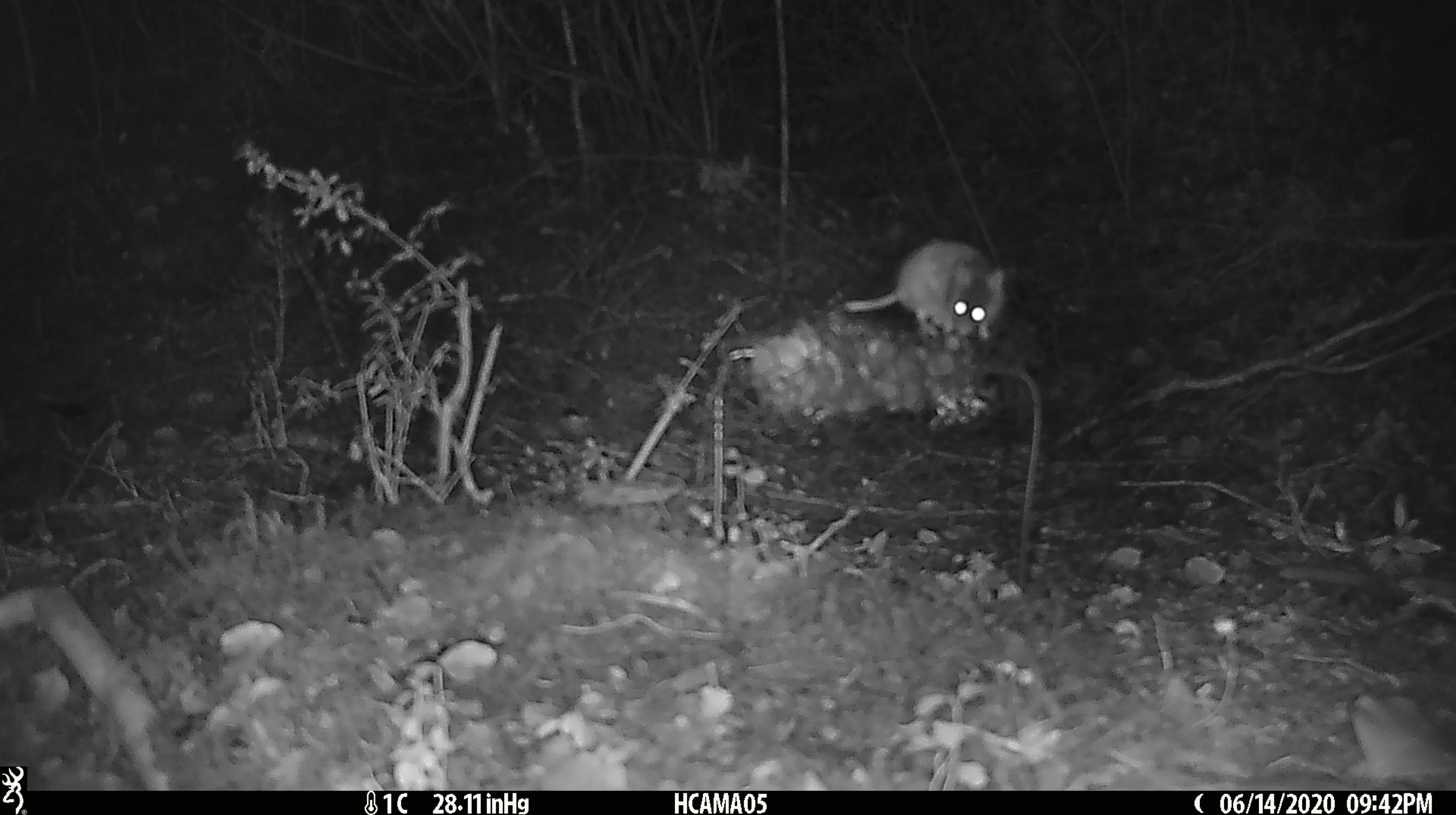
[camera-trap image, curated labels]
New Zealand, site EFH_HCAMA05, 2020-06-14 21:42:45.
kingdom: Animalia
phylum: Chordata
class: Mammalia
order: Rodentia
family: Muridae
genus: Mus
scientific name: Mus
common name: mouse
Mouse (Mus).